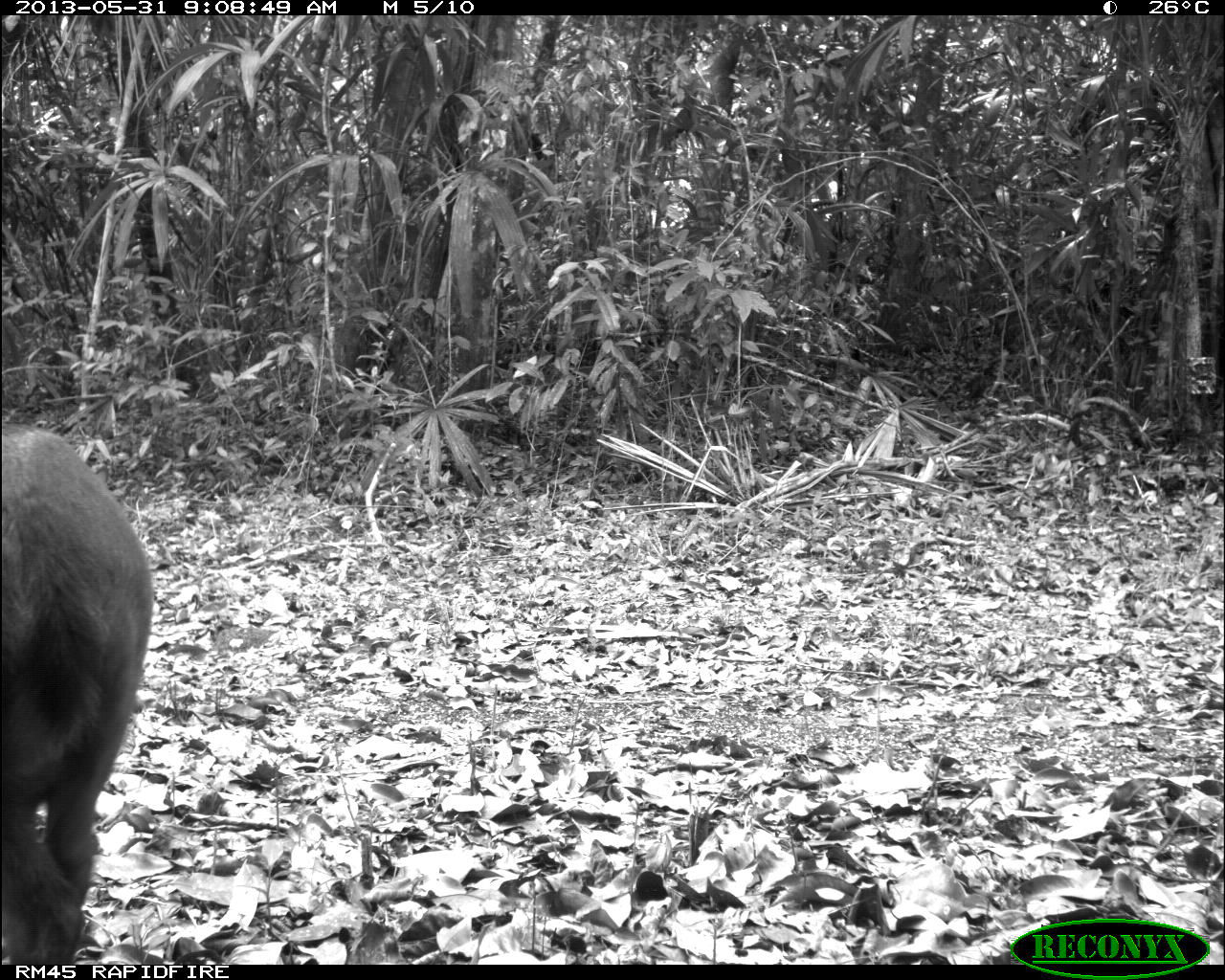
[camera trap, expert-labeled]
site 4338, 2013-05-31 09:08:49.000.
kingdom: Animalia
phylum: Chordata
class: Mammalia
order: Artiodactyla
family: Cervidae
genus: Mazama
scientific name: Mazama temama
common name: central american red brocket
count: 1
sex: female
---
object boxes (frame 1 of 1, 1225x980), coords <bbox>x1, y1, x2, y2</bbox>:
mazama temama: <bbox>0, 418, 152, 962</bbox>